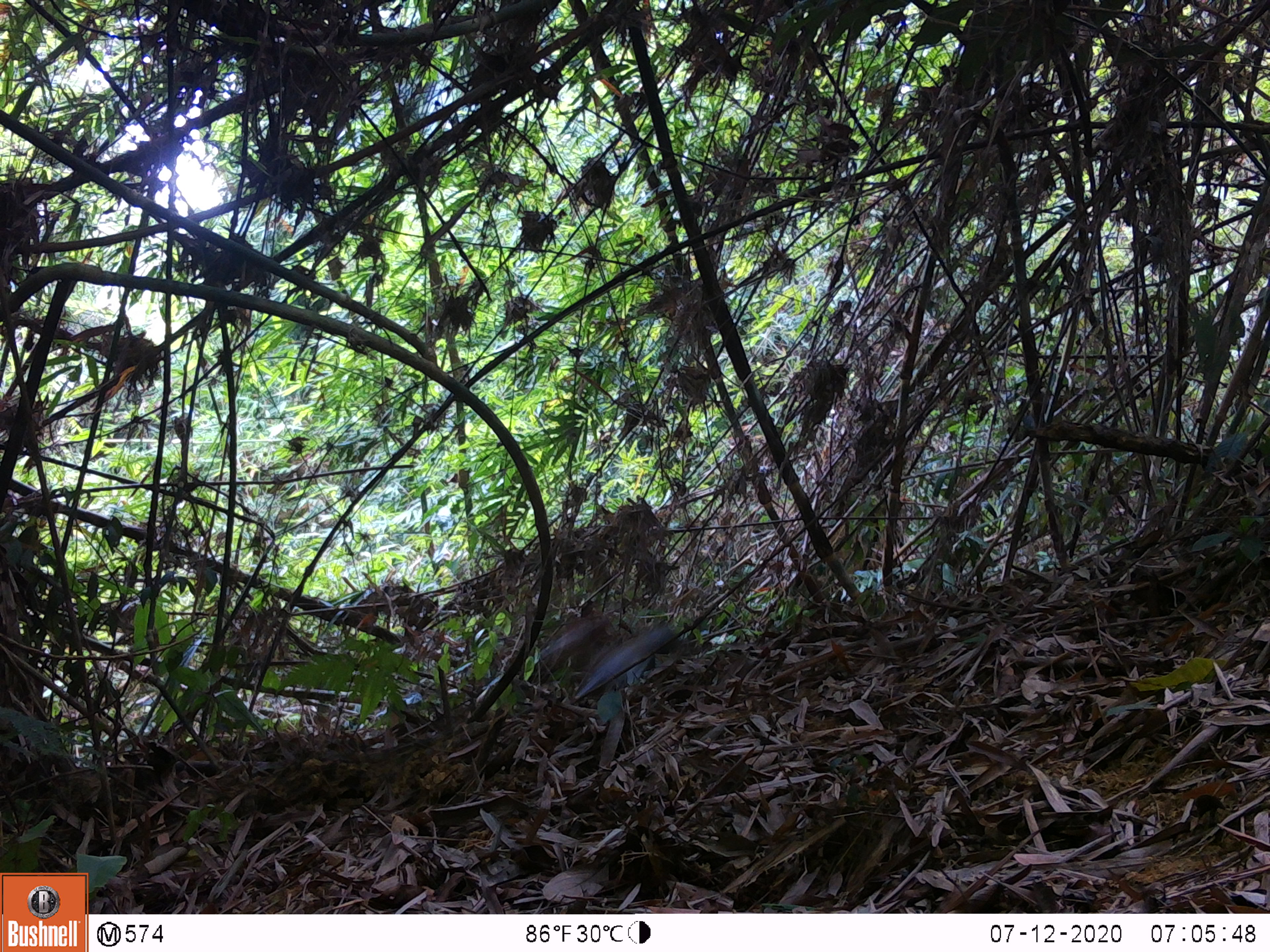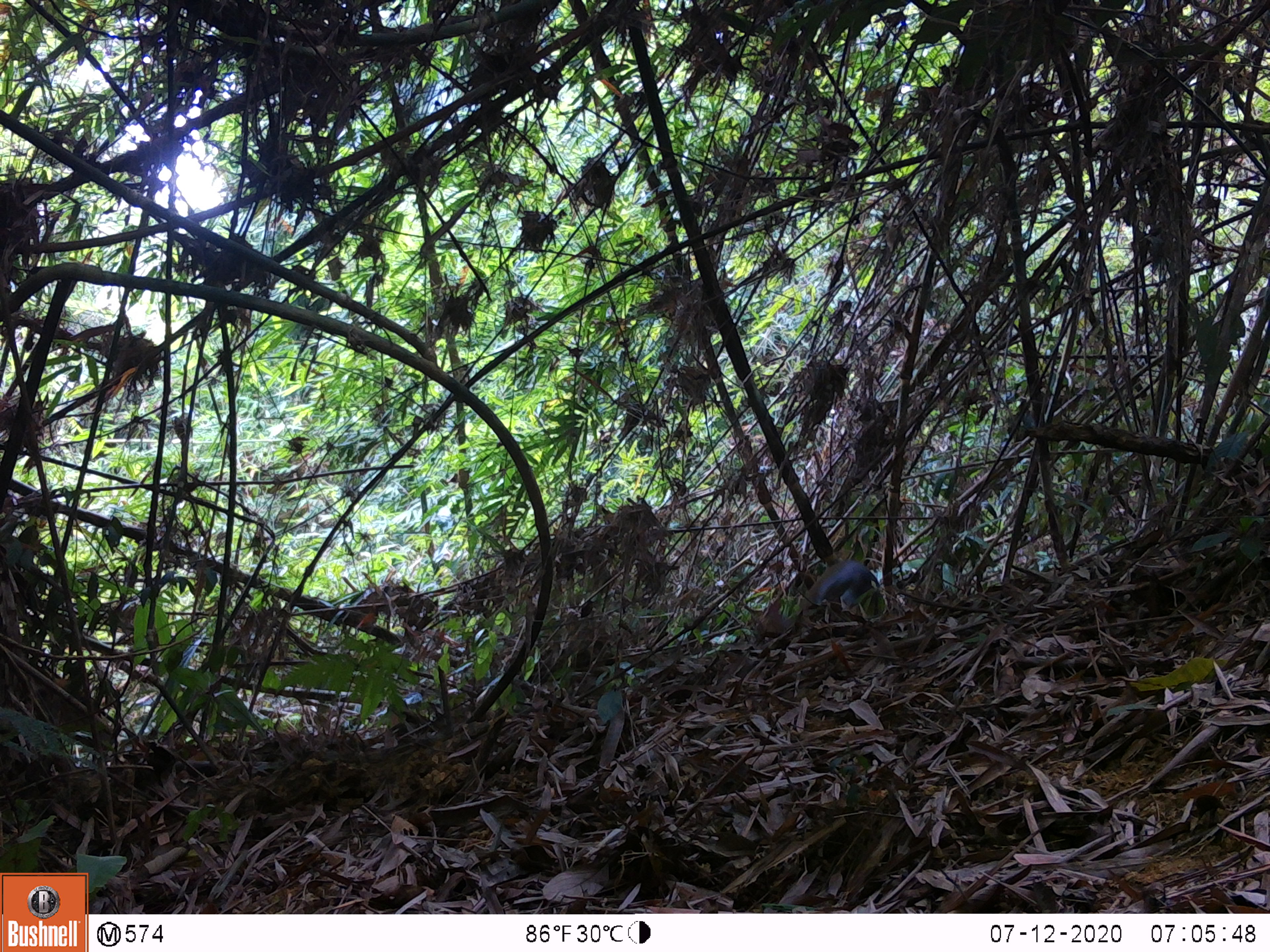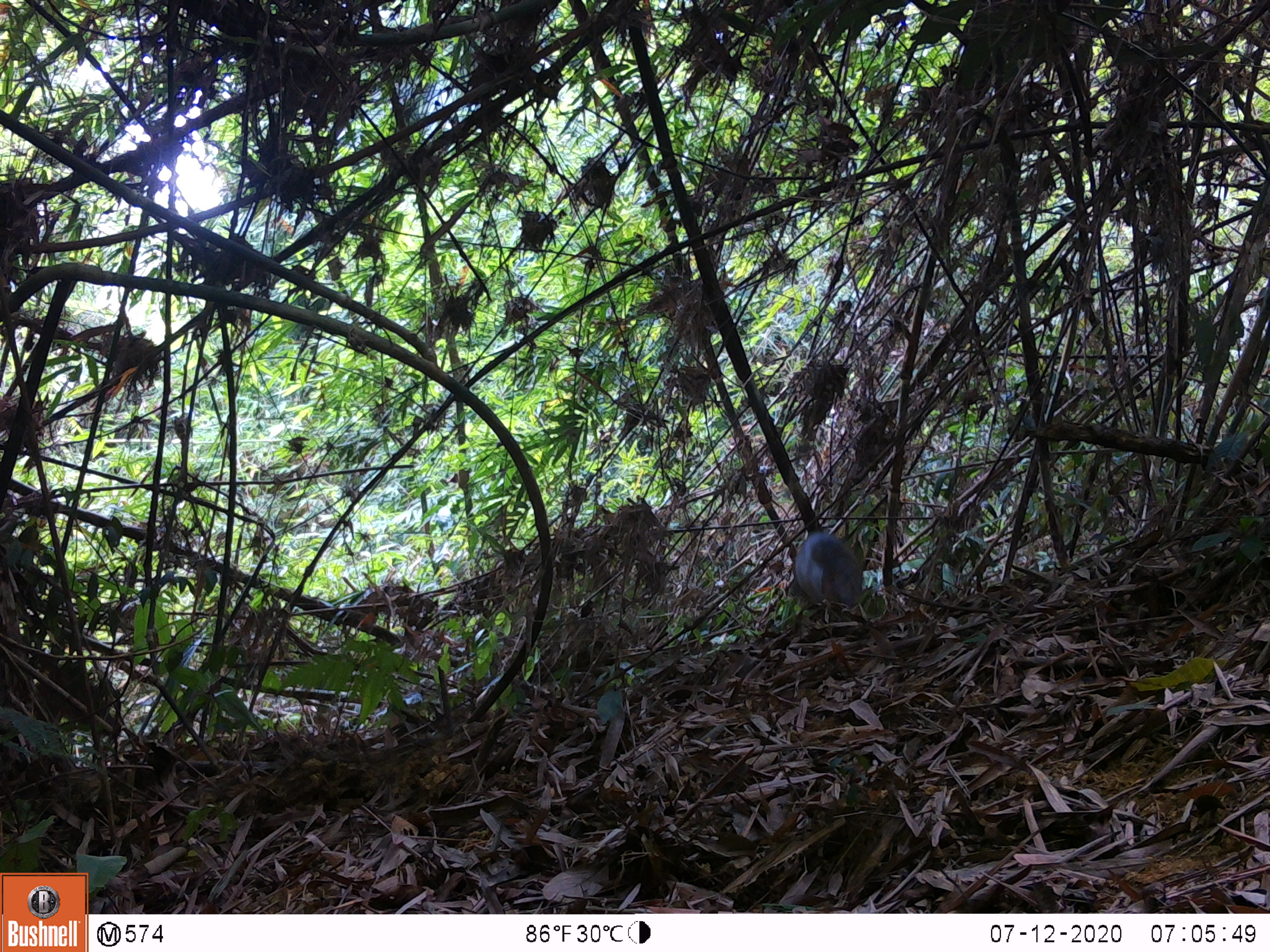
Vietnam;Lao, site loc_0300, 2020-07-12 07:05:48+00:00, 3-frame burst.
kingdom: Animalia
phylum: Chordata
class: Mammalia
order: Artiodactyla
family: Cervidae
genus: Muntiacus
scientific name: Muntiacus rooseveltorum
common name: roosevelt's muntjac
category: roosevelts muntjac group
Roosevelts muntjac group (roosevelt's muntjac) (Muntiacus rooseveltorum). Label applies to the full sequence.